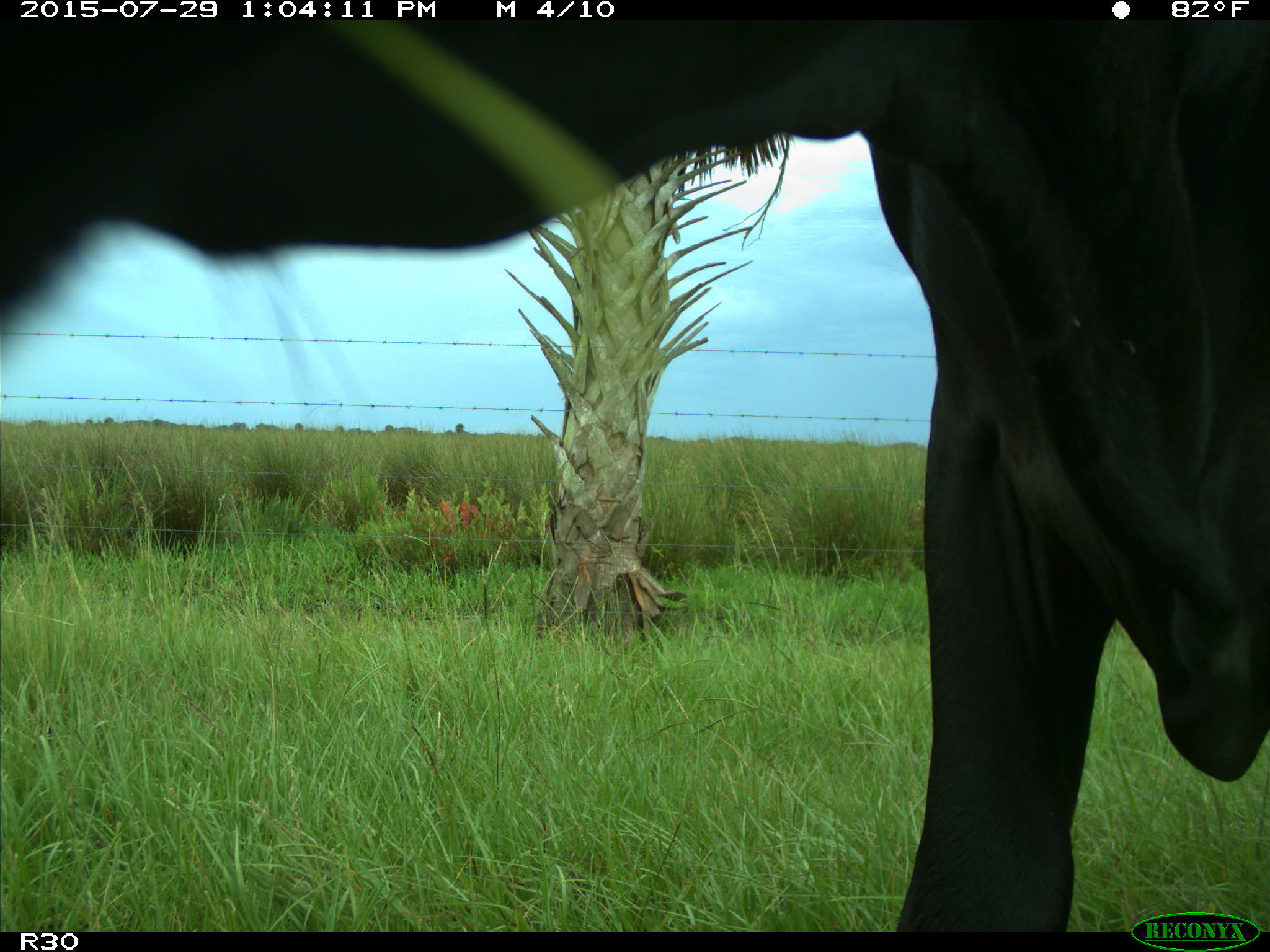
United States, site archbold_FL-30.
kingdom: Animalia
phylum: Chordata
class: Mammalia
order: Artiodactyla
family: Bovidae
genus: Bos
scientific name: Bos taurus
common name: domestic cow